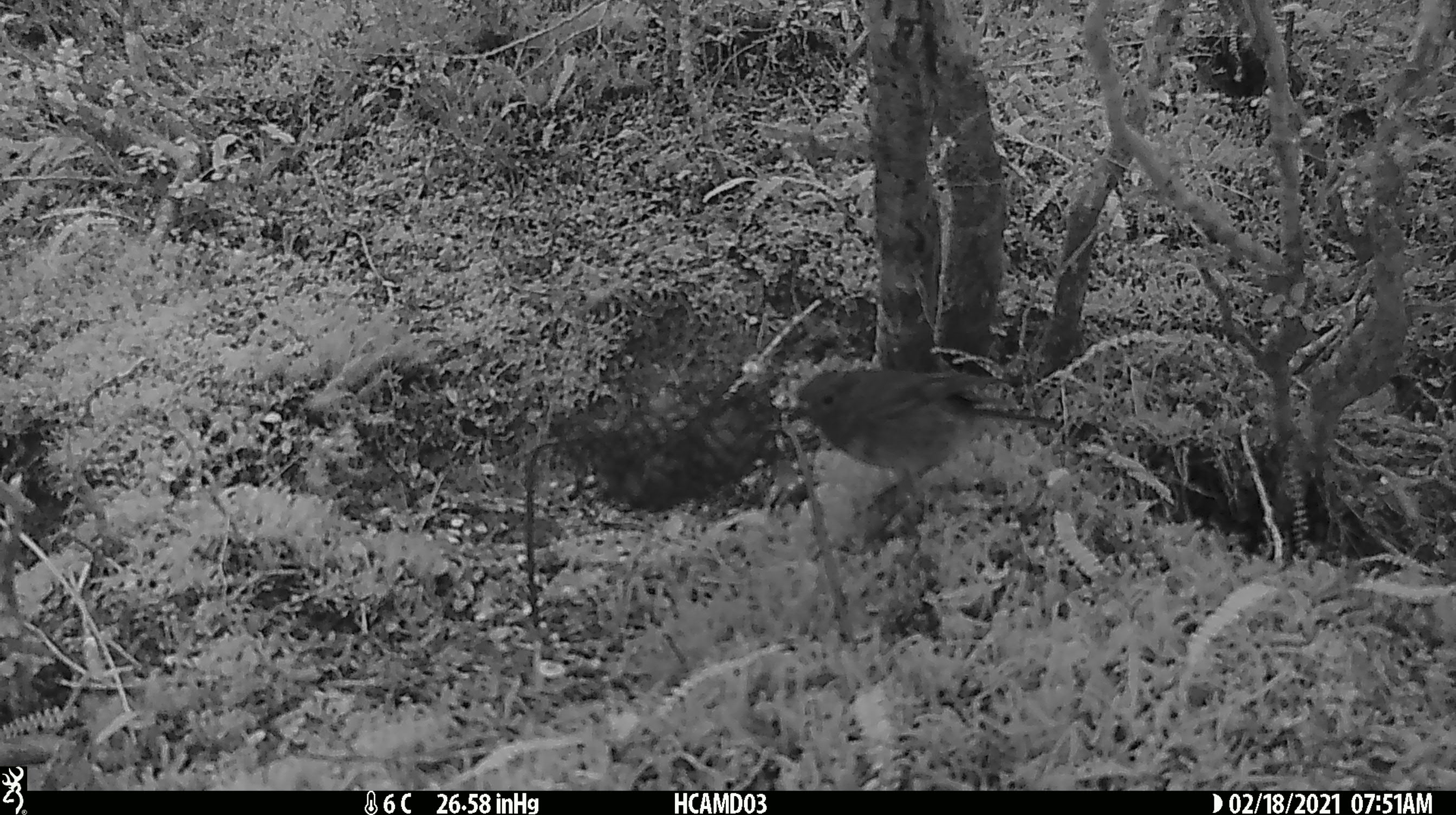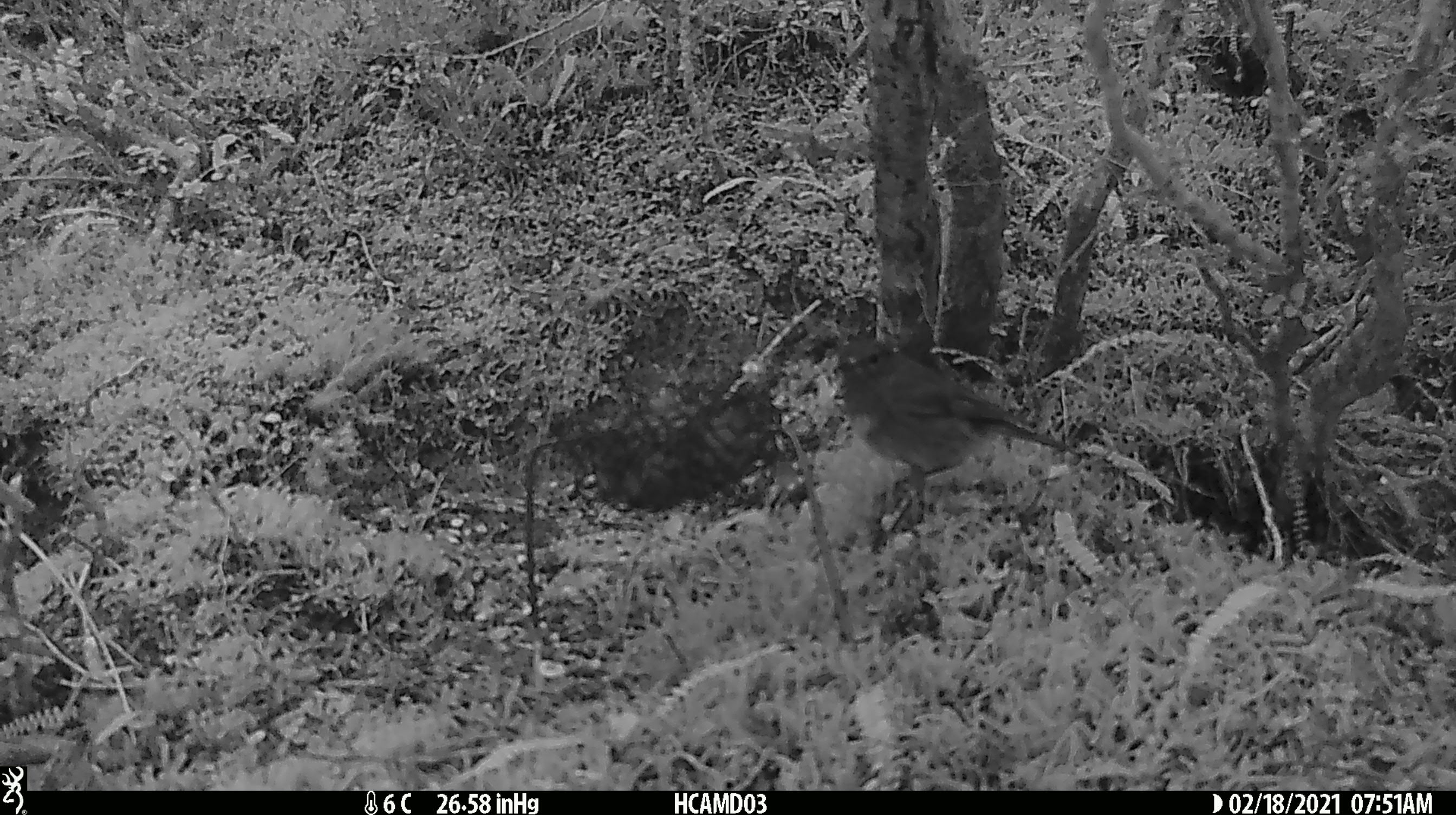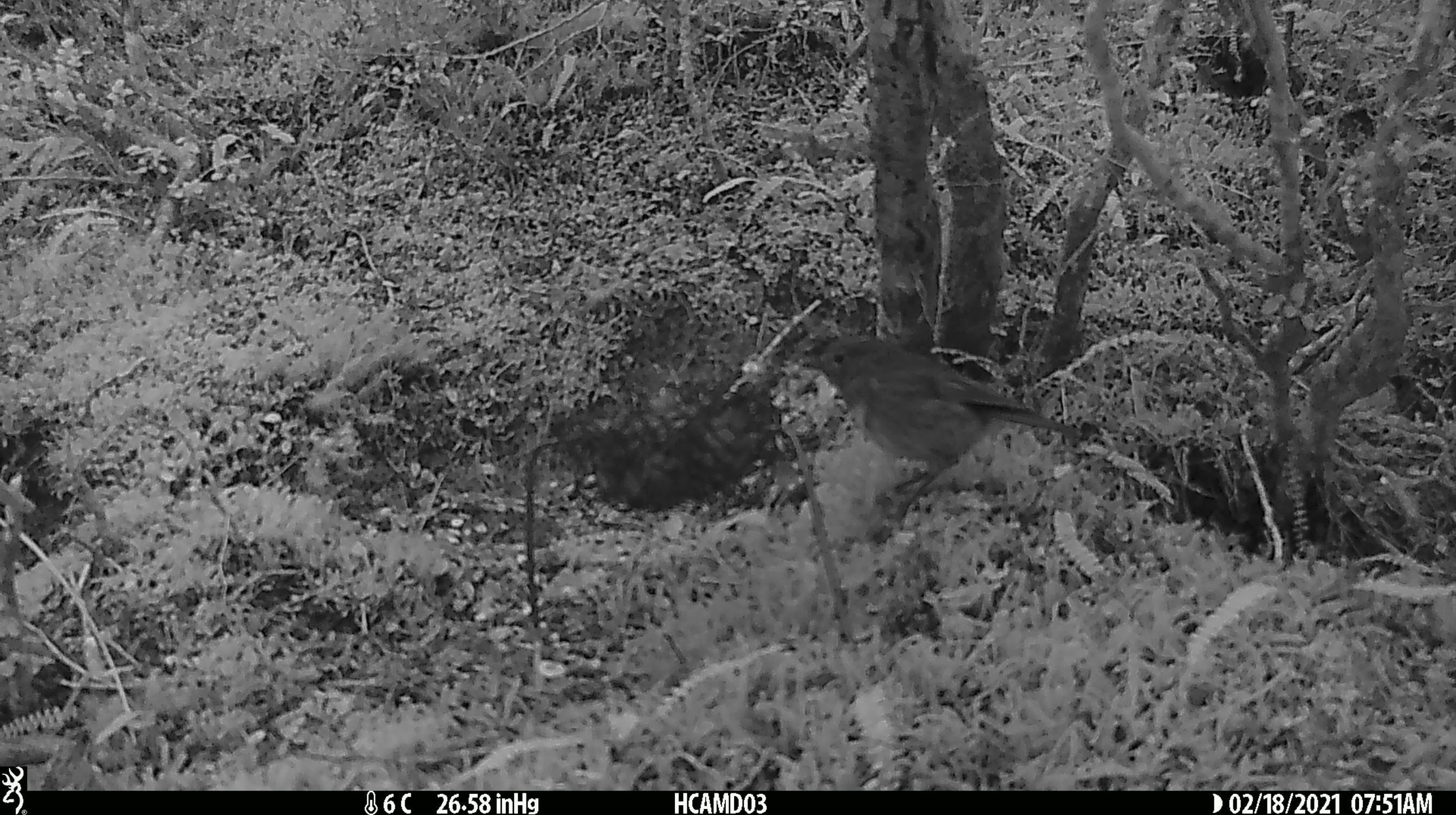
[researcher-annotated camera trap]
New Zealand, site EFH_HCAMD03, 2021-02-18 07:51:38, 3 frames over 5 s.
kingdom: Animalia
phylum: Chordata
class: Aves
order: Passeriformes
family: Petroicidae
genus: Petroica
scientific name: Petroica australis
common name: new zealand robin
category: robin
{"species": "robin (new zealand robin) (Petroica australis)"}